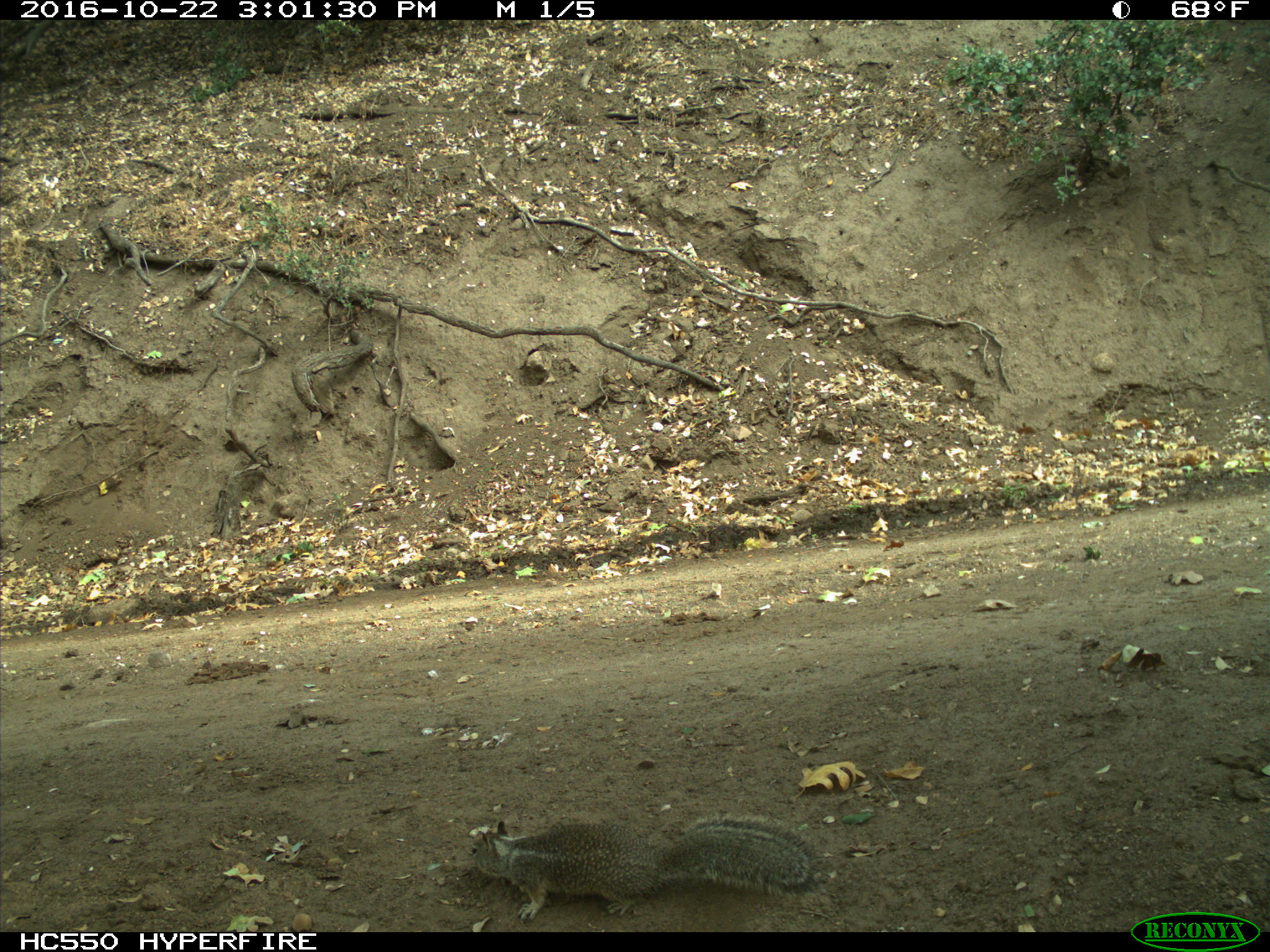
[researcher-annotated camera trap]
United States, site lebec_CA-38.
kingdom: Animalia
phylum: Chordata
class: Mammalia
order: Rodentia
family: Sciuridae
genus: Otospermophilus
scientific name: Otospermophilus beecheyi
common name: california ground squirrel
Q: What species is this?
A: Otospermophilus beecheyi (california ground squirrel).